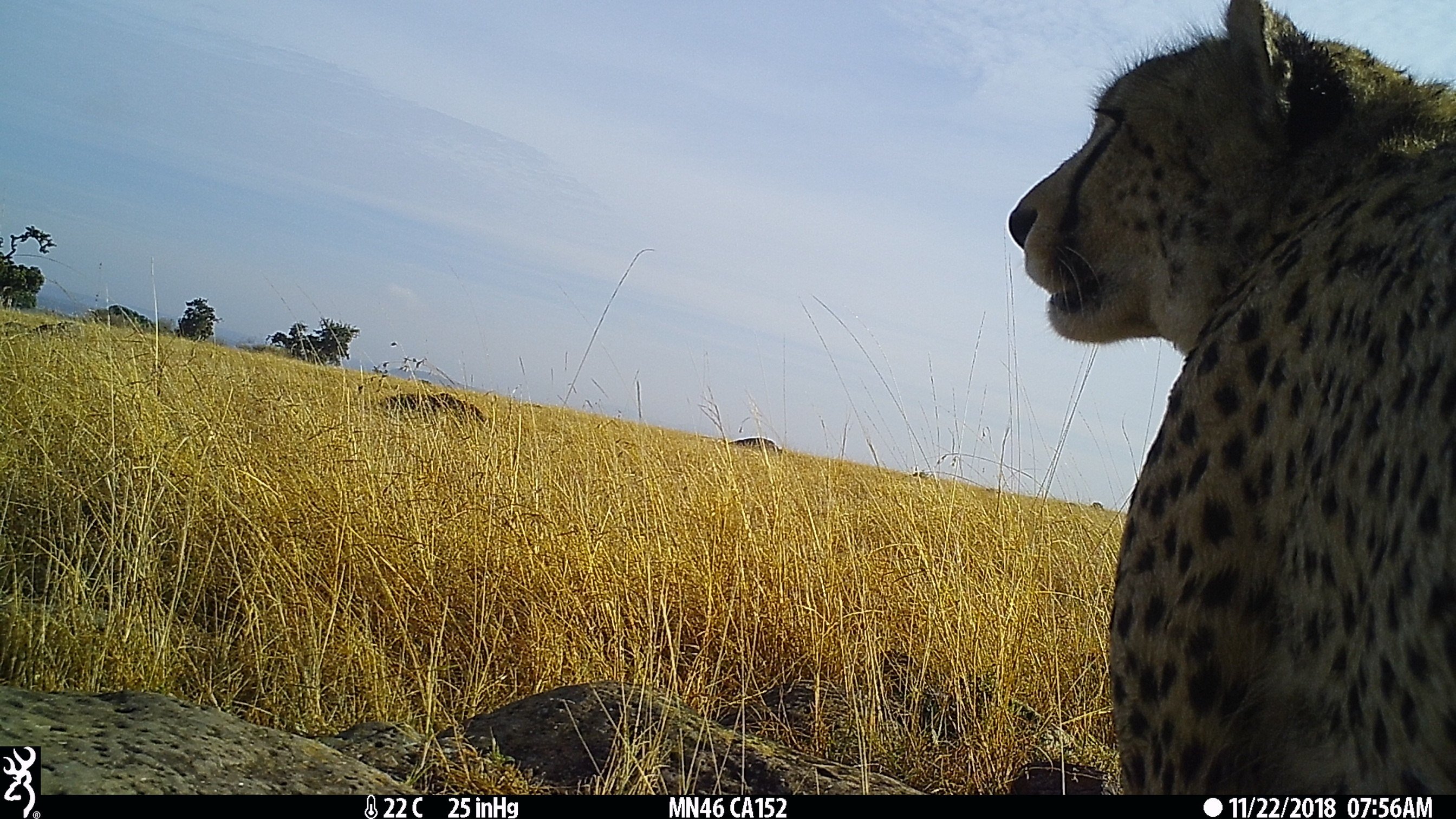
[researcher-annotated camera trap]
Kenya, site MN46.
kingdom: Animalia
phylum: Chordata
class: Mammalia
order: Carnivora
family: Felidae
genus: Acinonyx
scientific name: Acinonyx jubatus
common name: cheetah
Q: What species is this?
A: Cheetah (Acinonyx jubatus).